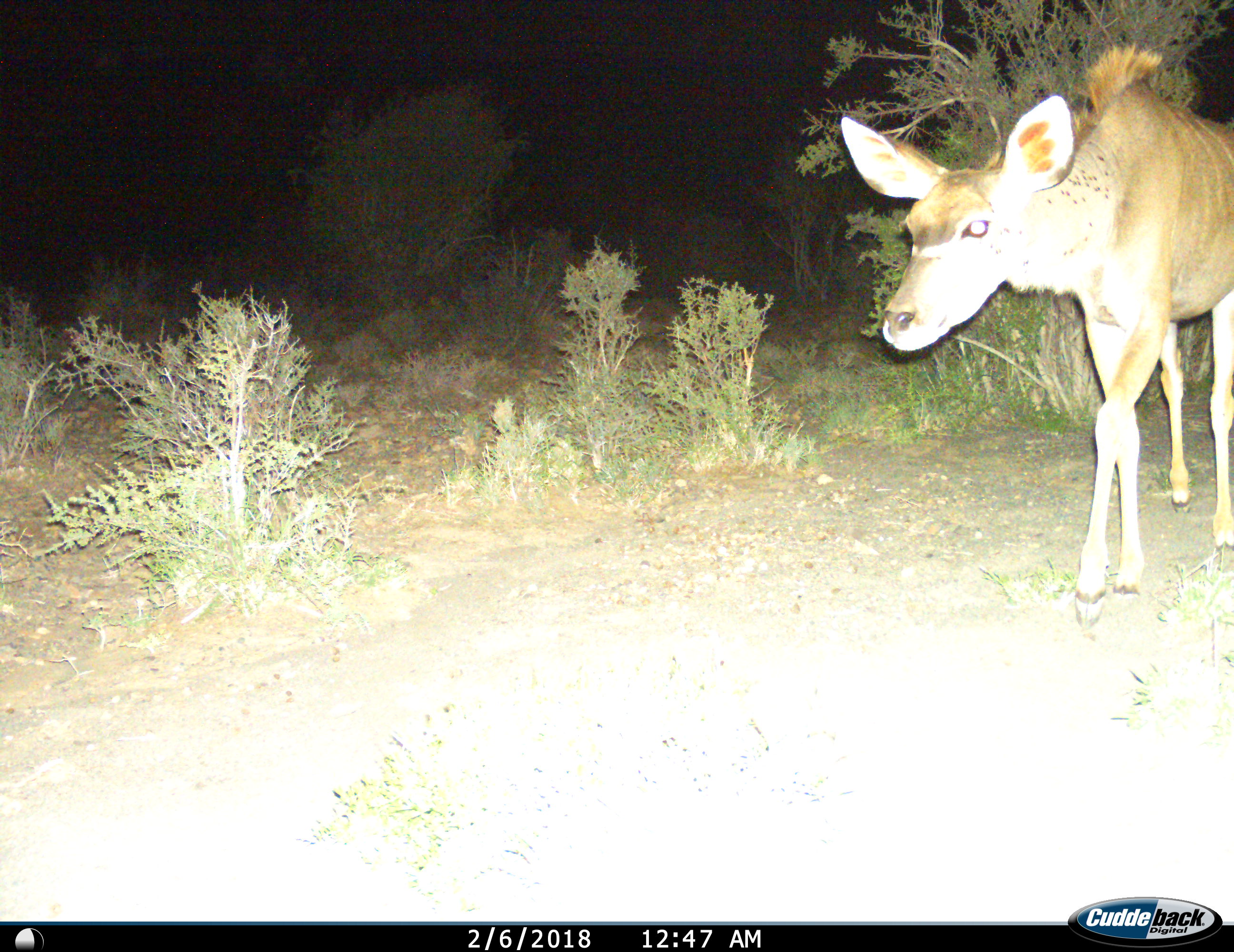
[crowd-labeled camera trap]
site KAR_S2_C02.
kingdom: Animalia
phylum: Chordata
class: Mammalia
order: Artiodactyla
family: Bovidae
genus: Tragelaphus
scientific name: Tragelaphus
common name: kudu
Kudu (Tragelaphus), count 1. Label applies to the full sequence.